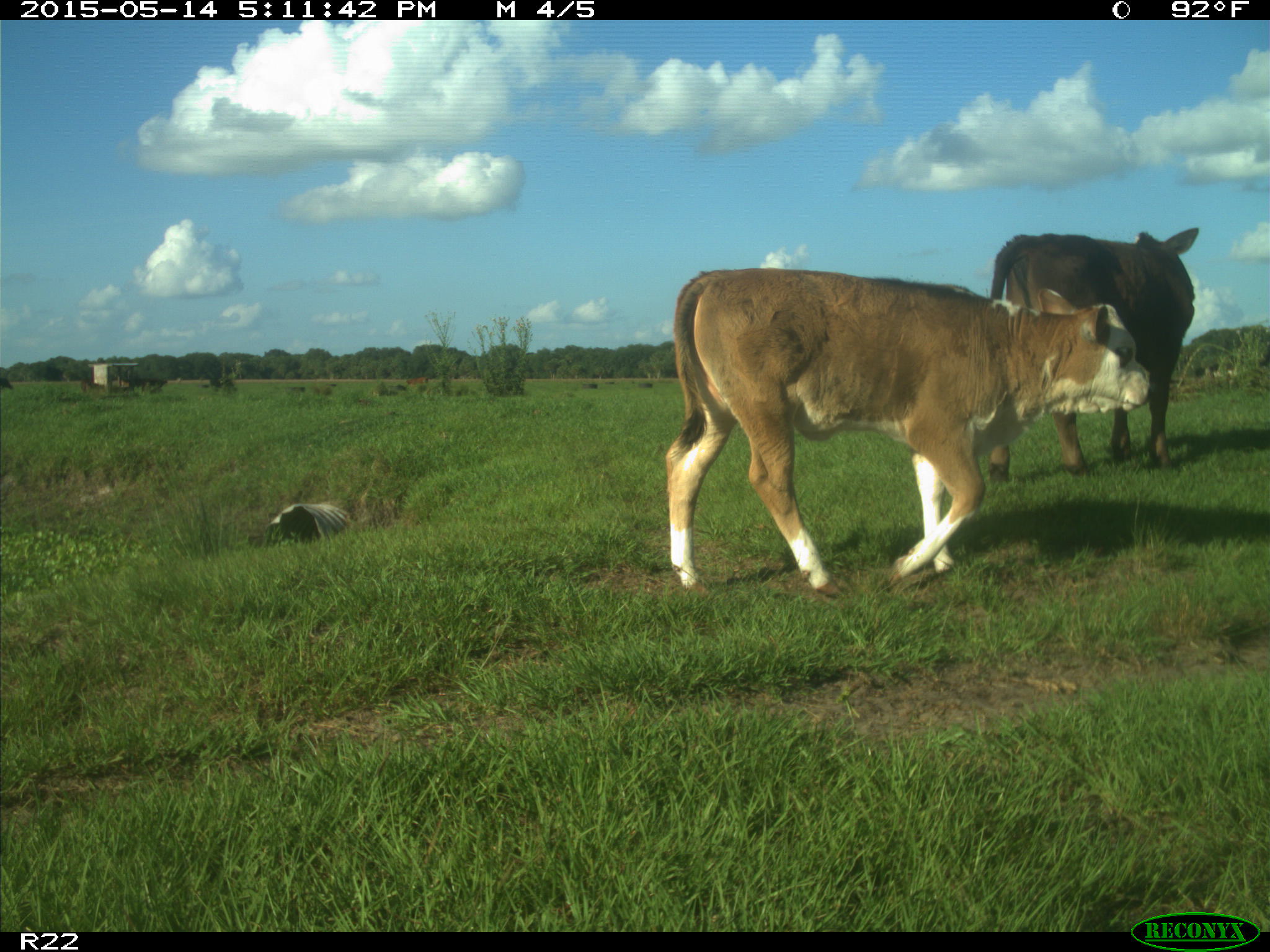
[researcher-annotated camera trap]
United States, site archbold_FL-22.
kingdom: Animalia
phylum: Chordata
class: Mammalia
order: Artiodactyla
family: Bovidae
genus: Bos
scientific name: Bos taurus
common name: domestic cow